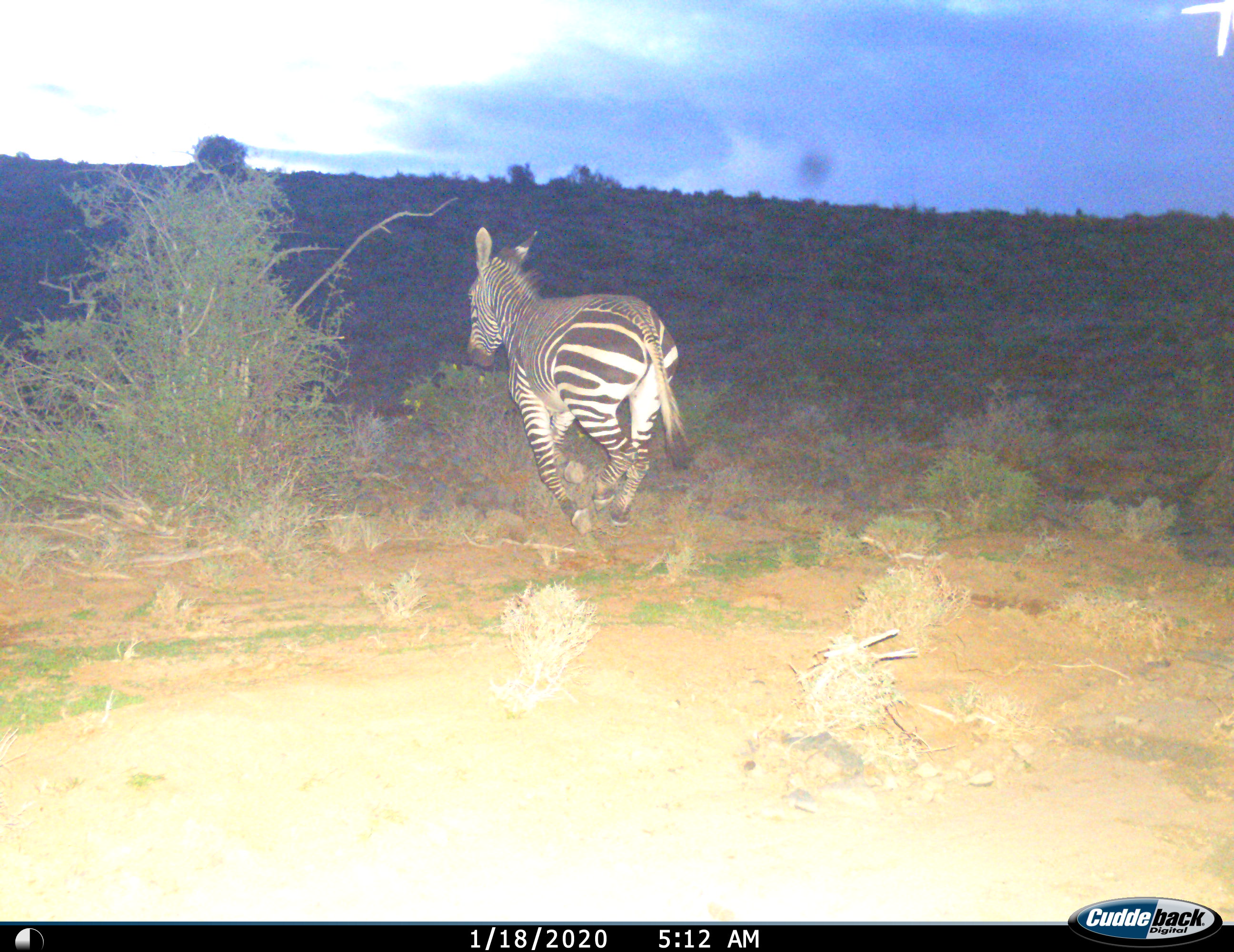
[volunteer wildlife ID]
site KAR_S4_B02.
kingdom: Animalia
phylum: Chordata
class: Mammalia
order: Perissodactyla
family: Equidae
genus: Equus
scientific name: Equus zebra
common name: mountain zebra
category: zebramountain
Zebramountain (mountain zebra) (Equus zebra), count 1. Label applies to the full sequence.